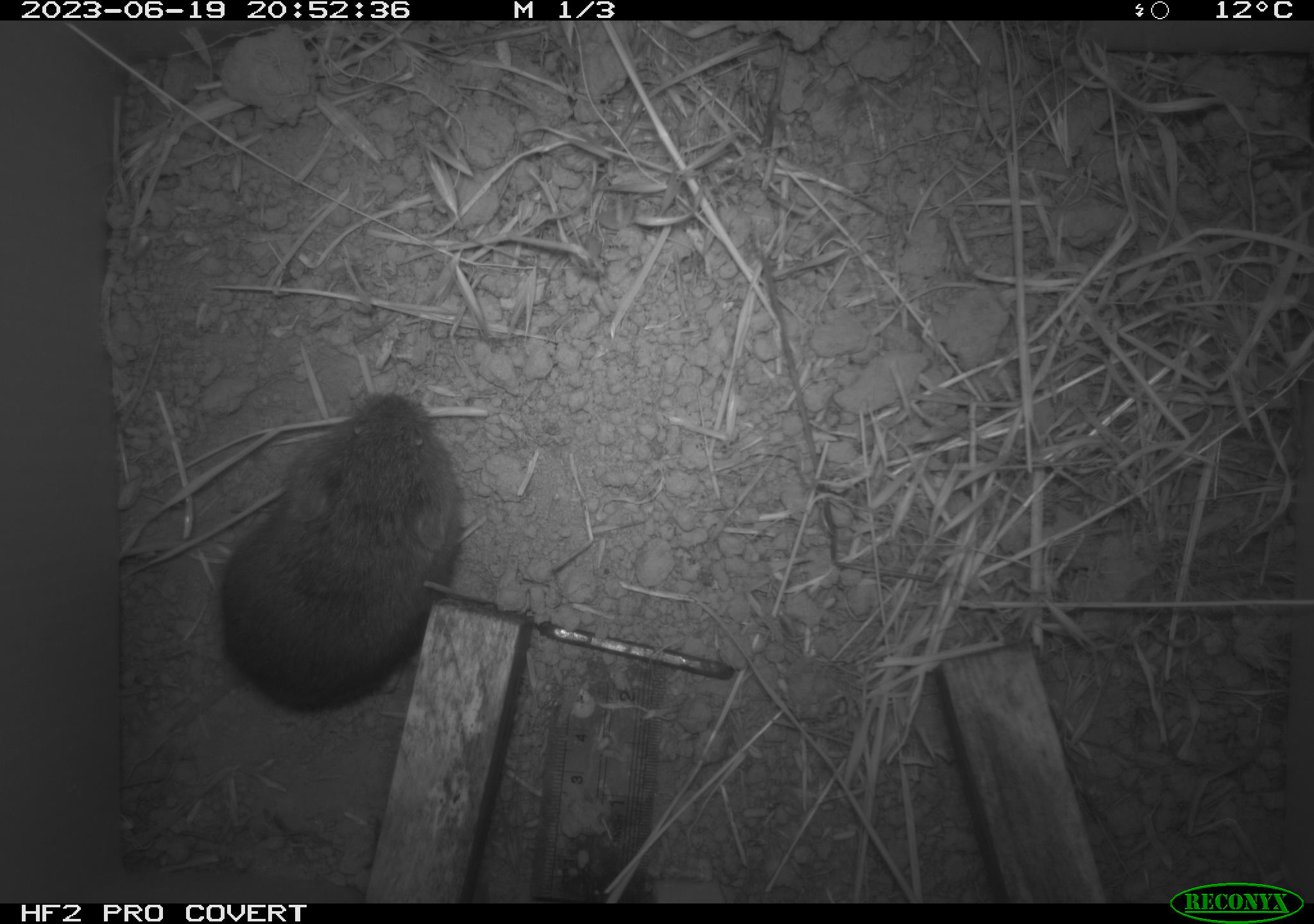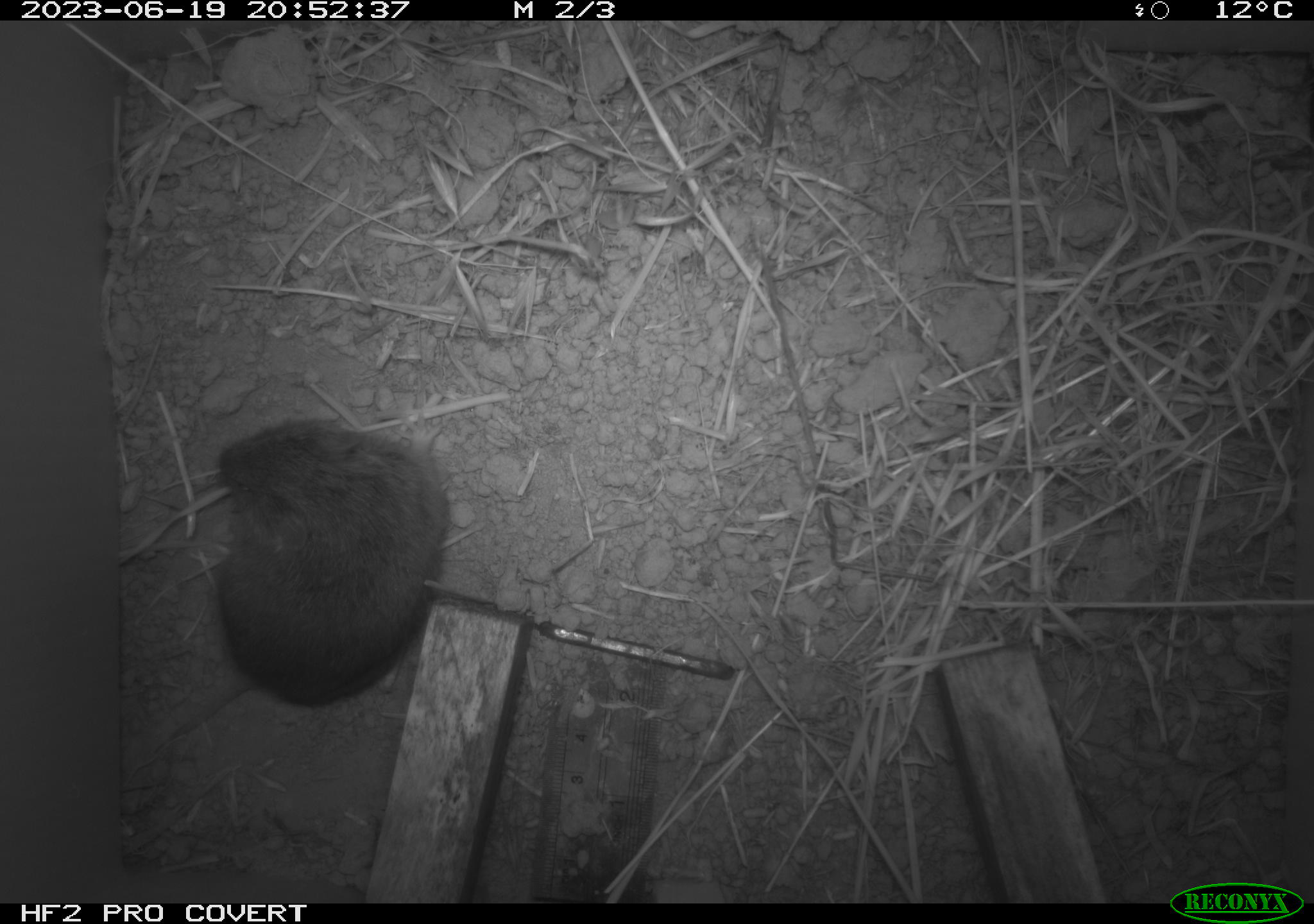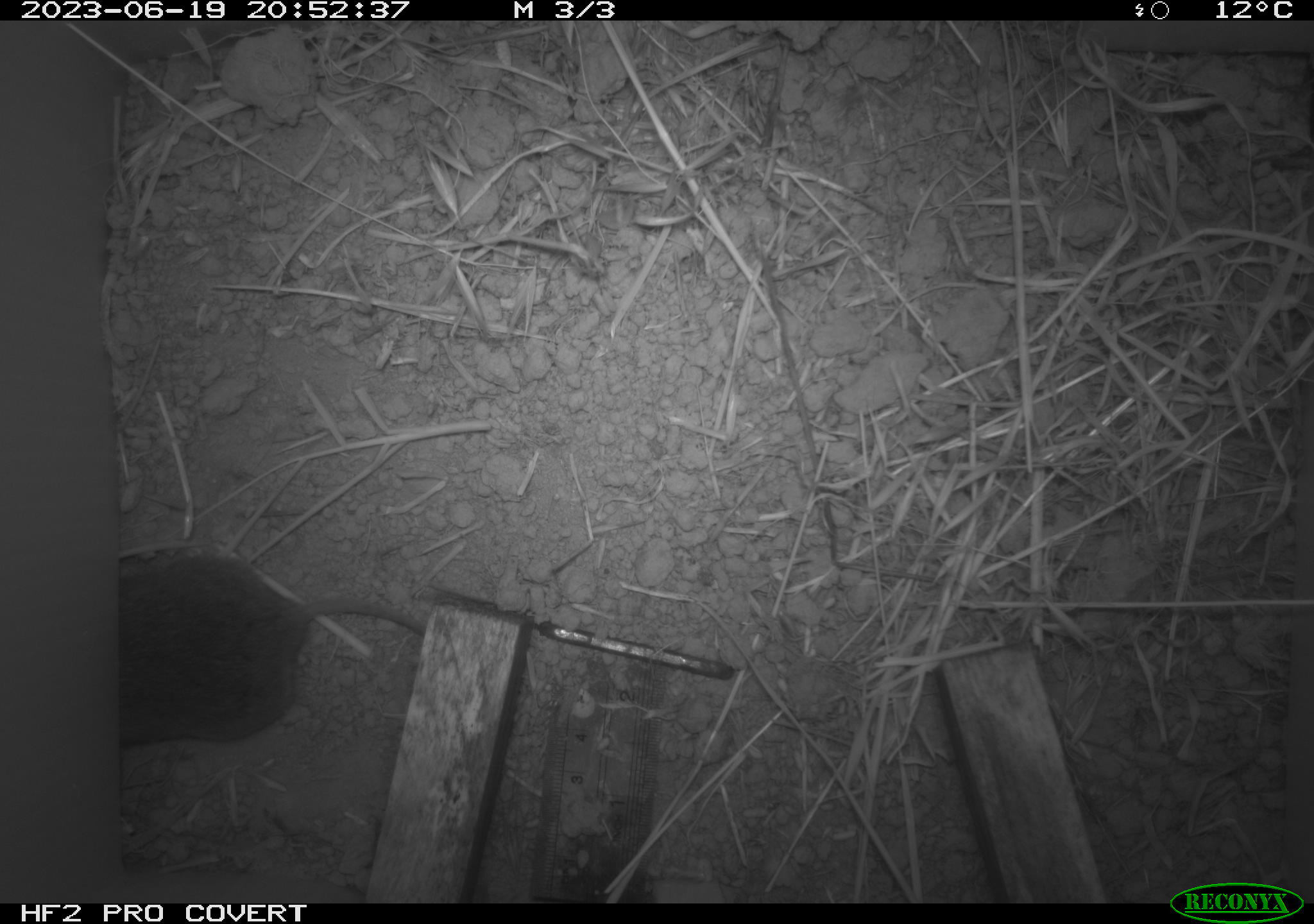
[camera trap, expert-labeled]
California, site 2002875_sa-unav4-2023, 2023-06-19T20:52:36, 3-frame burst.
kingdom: Animalia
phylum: Chordata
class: Mammalia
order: Rodentia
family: Cricetidae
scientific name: Arvicolinae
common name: voles, lemmings, and muskrats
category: arvicolinae subfamily